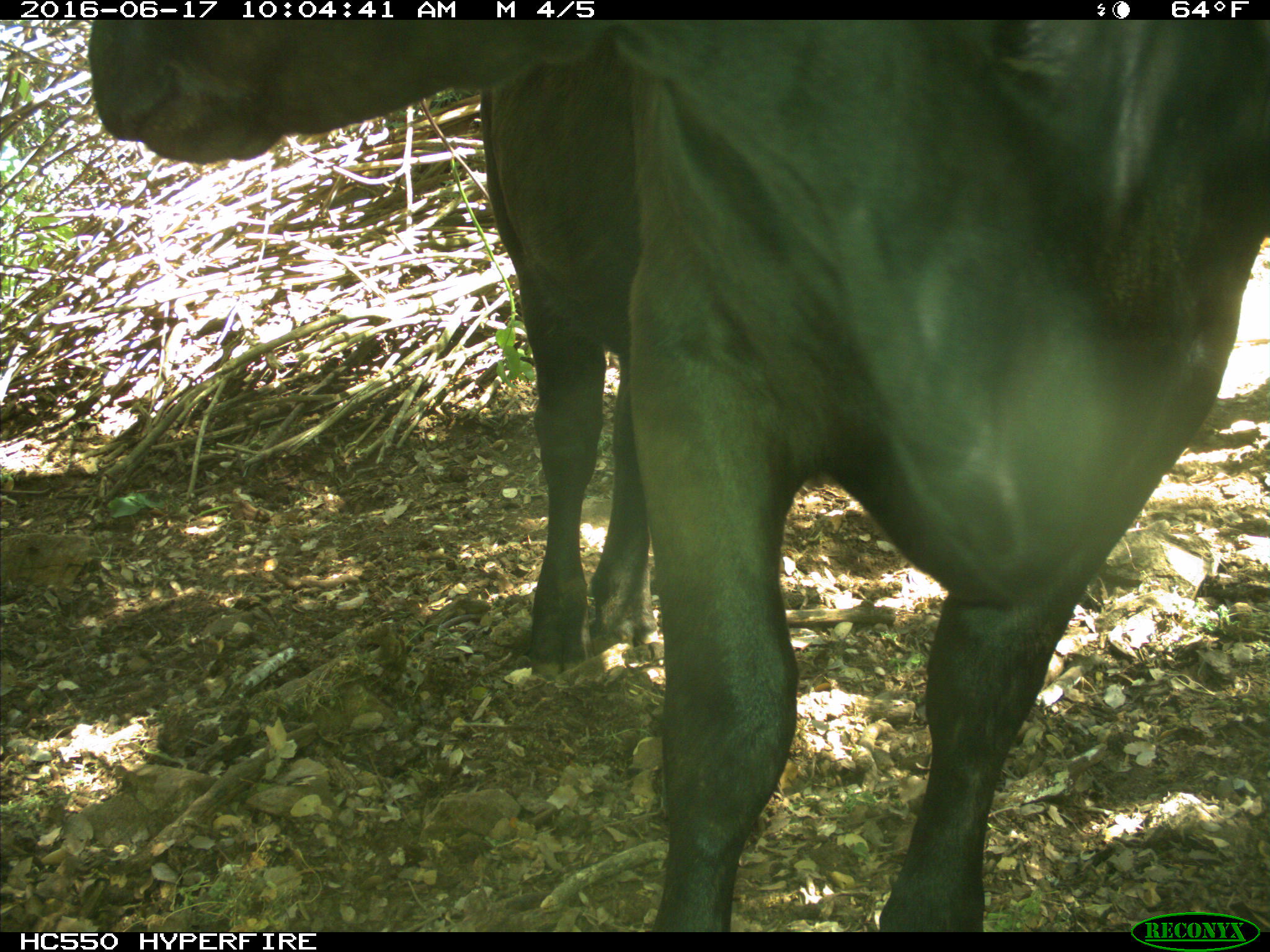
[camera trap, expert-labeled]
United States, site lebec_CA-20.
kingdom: Animalia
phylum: Chordata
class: Mammalia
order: Artiodactyla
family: Bovidae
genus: Bos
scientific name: Bos taurus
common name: domestic cow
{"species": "Bos taurus (domestic cow)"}